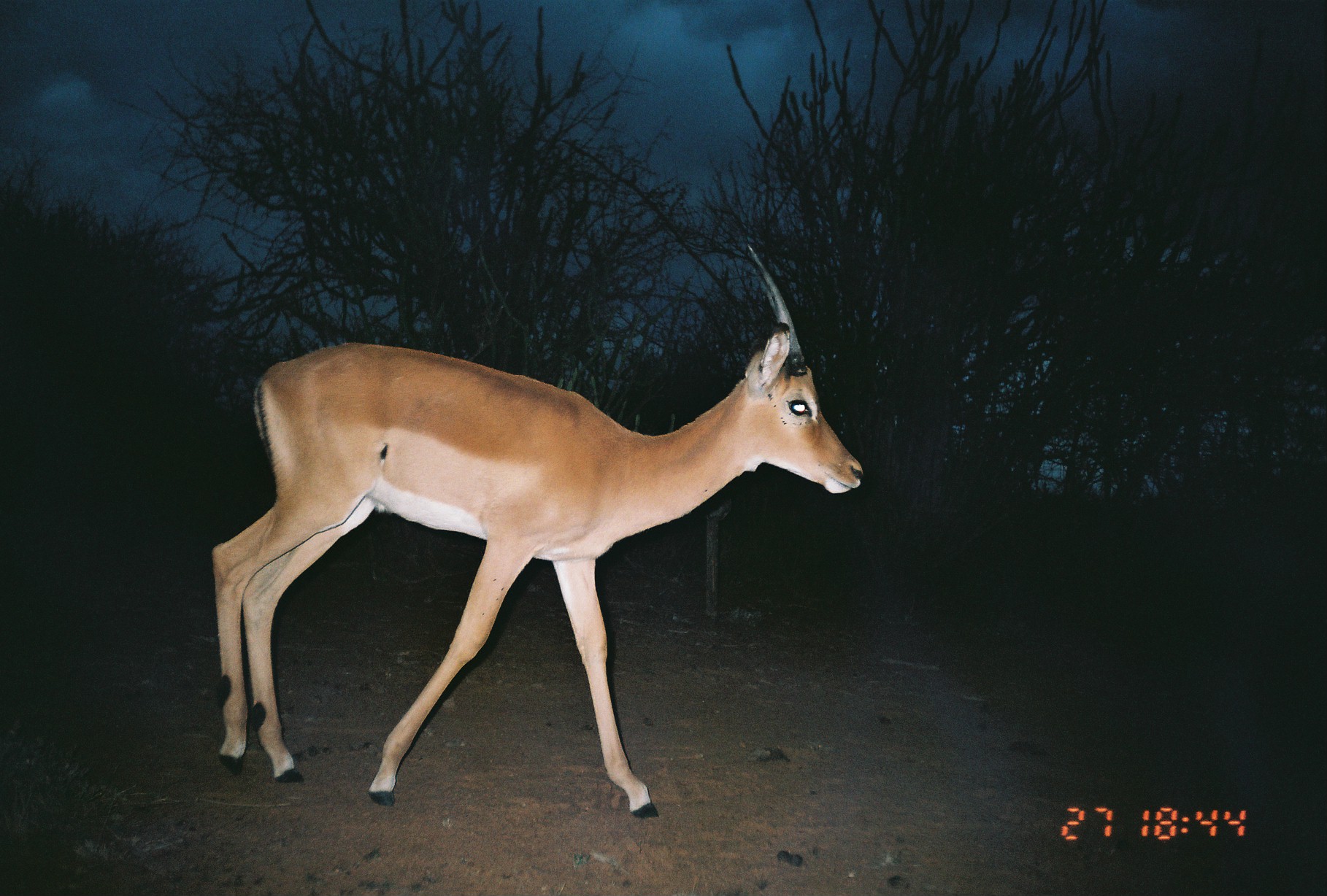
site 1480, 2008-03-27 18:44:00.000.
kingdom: Animalia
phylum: Chordata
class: Mammalia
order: Artiodactyla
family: Bovidae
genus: Aepyceros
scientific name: Aepyceros melampus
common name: impala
Aepyceros melampus (impala), count 1.